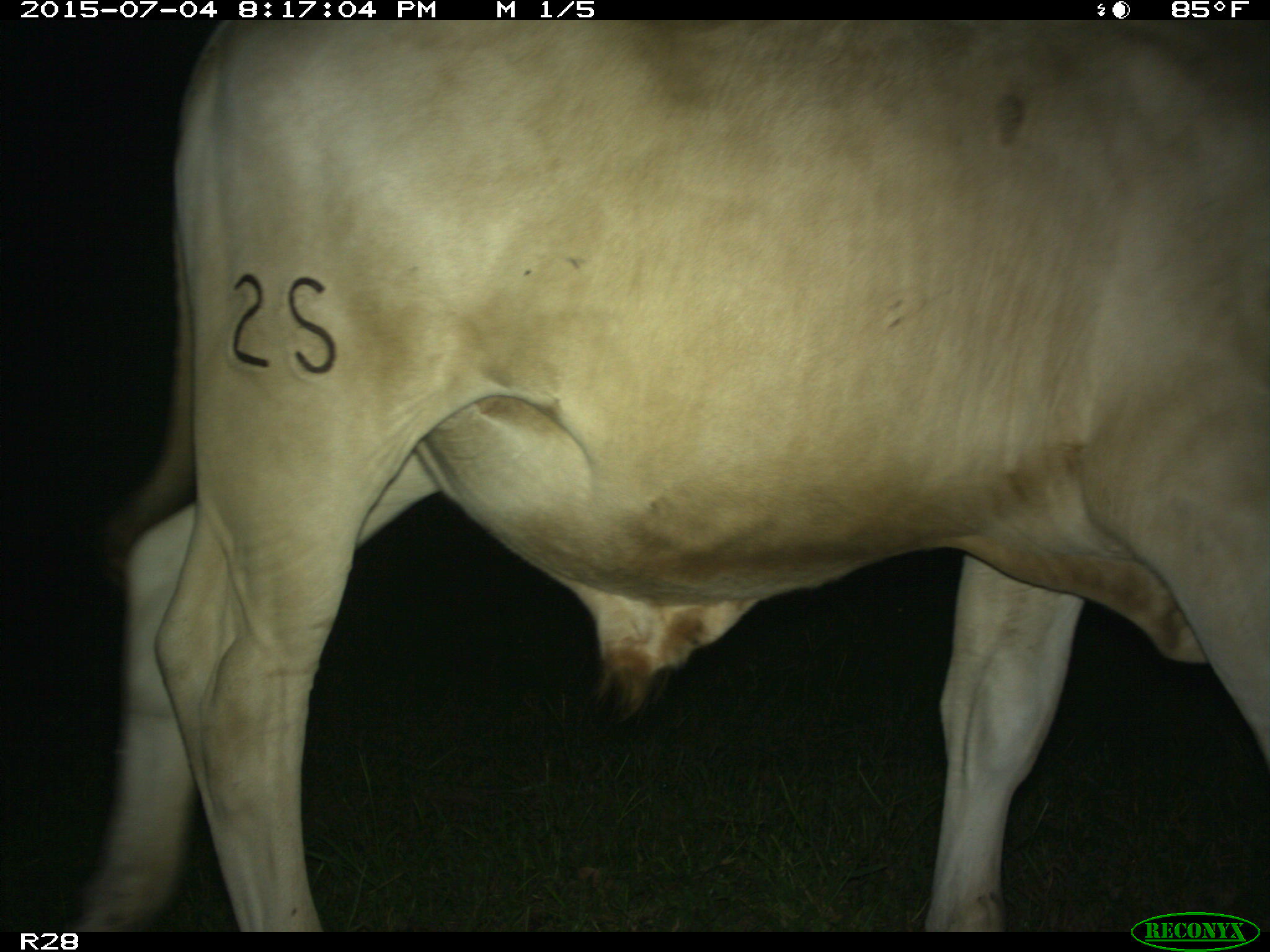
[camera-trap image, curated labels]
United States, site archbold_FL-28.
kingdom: Animalia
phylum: Chordata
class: Mammalia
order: Artiodactyla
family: Bovidae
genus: Bos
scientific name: Bos taurus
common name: domestic cow